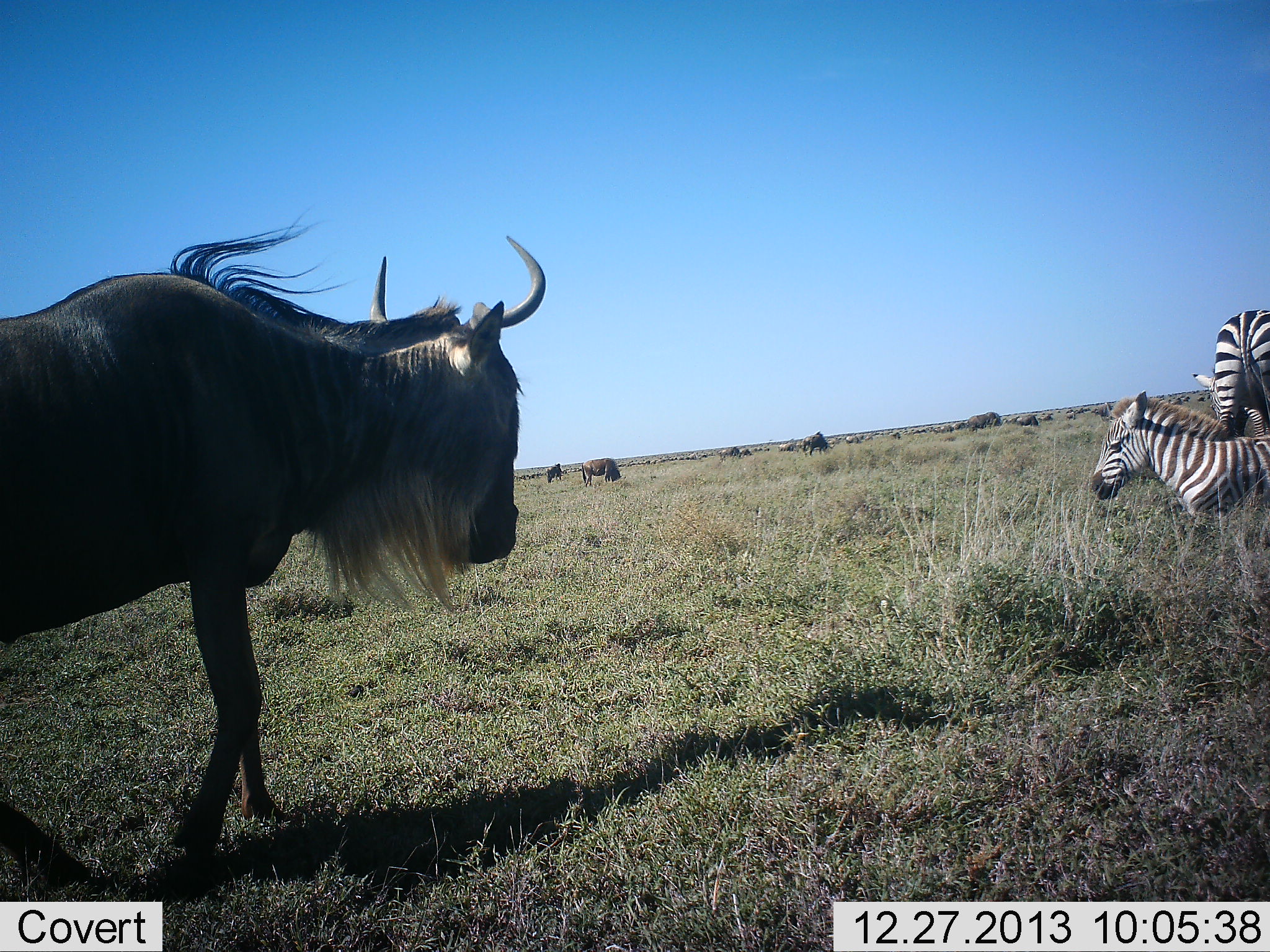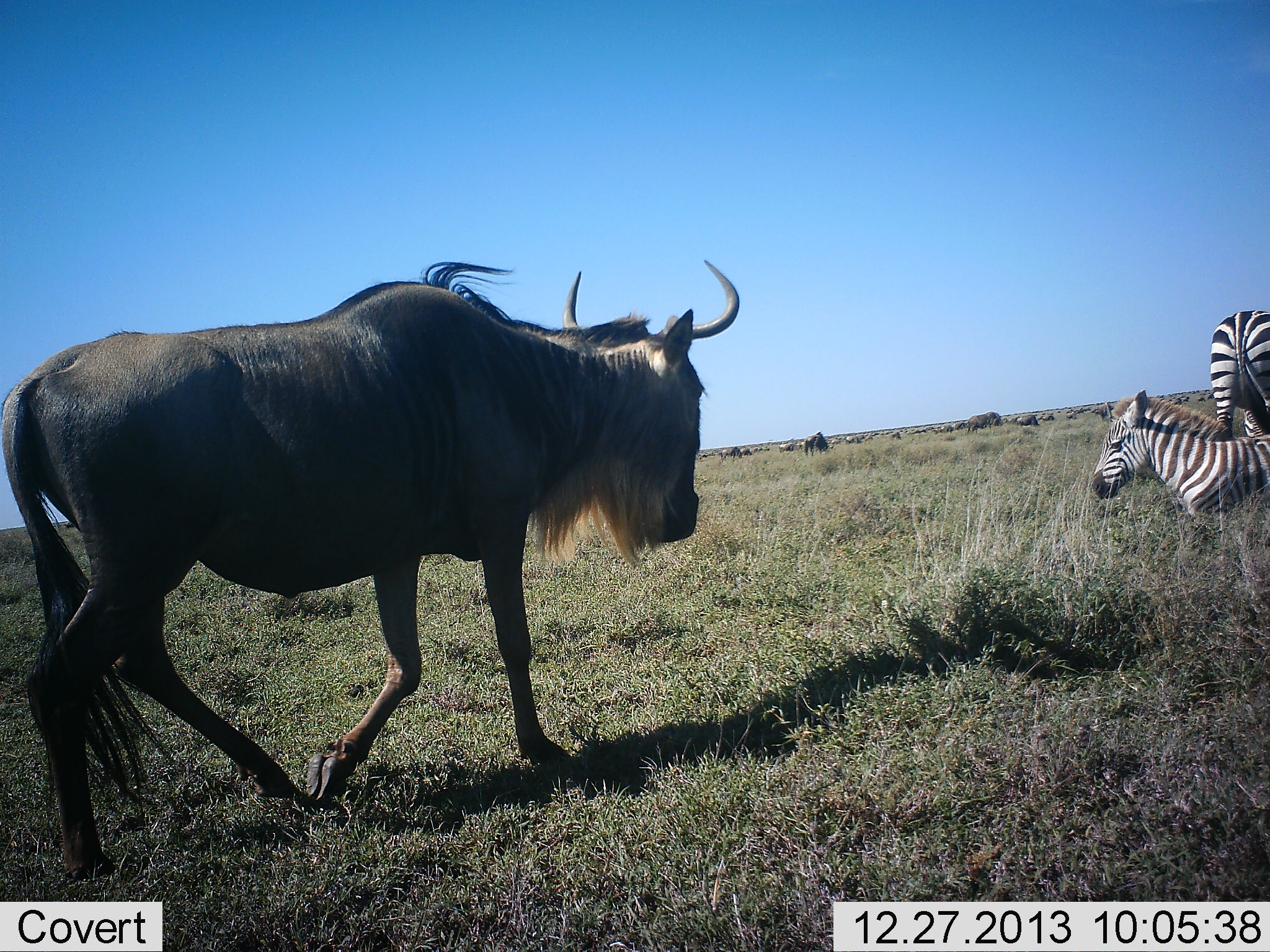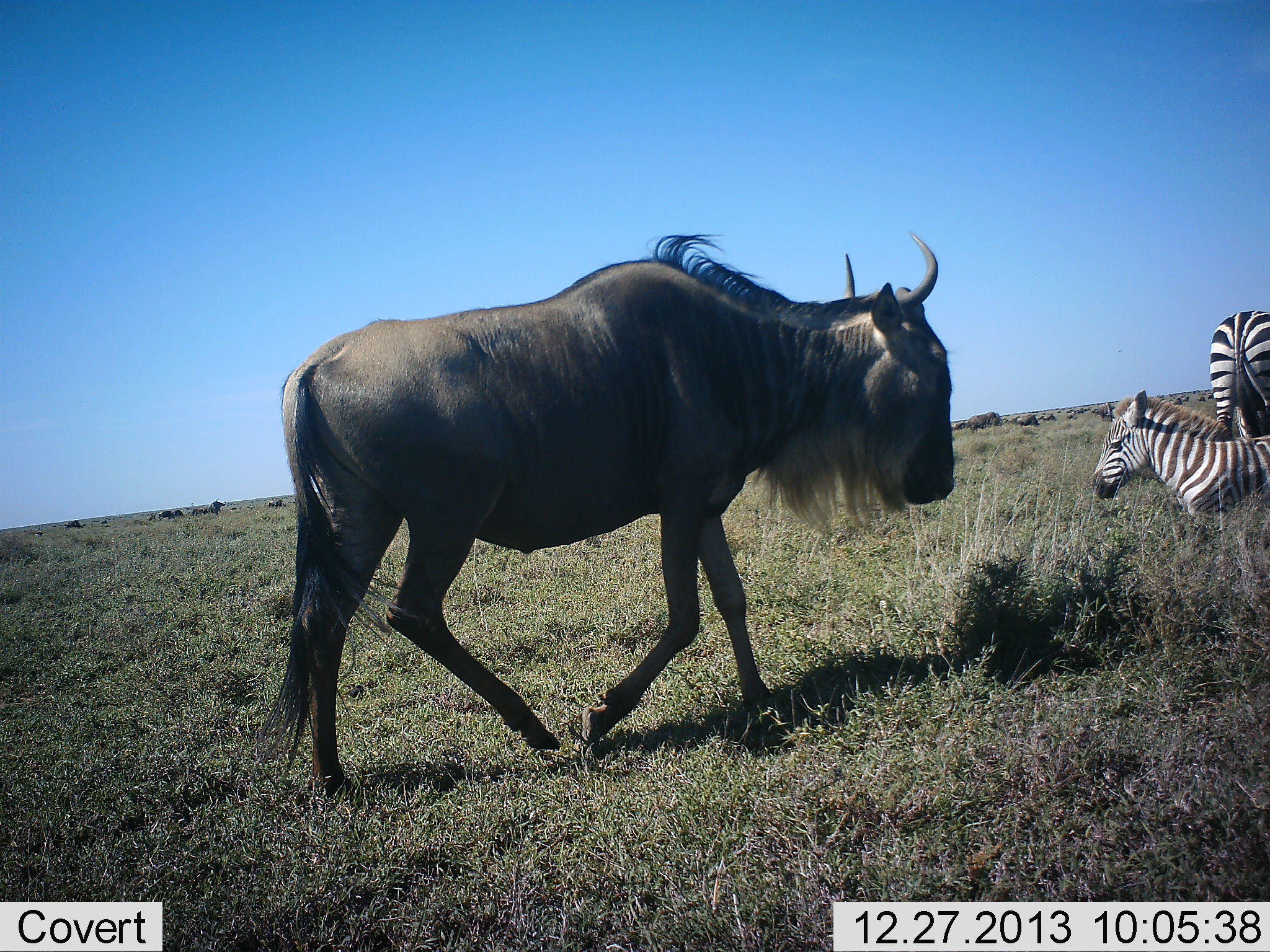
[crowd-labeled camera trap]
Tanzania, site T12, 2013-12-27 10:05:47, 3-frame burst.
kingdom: Animalia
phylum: Chordata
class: Mammalia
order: Artiodactyla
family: Bovidae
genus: Connochaetes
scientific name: Connochaetes taurinus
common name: blue wildebeest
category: wildebeest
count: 1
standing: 36%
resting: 0%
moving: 91%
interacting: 9%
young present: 0%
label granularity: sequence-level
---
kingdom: Animalia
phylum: Chordata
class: Mammalia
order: Perissodactyla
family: Equidae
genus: Equus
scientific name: Equus quagga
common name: plains zebra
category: zebra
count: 2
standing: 80%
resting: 50%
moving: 0%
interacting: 10%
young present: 60%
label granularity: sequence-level